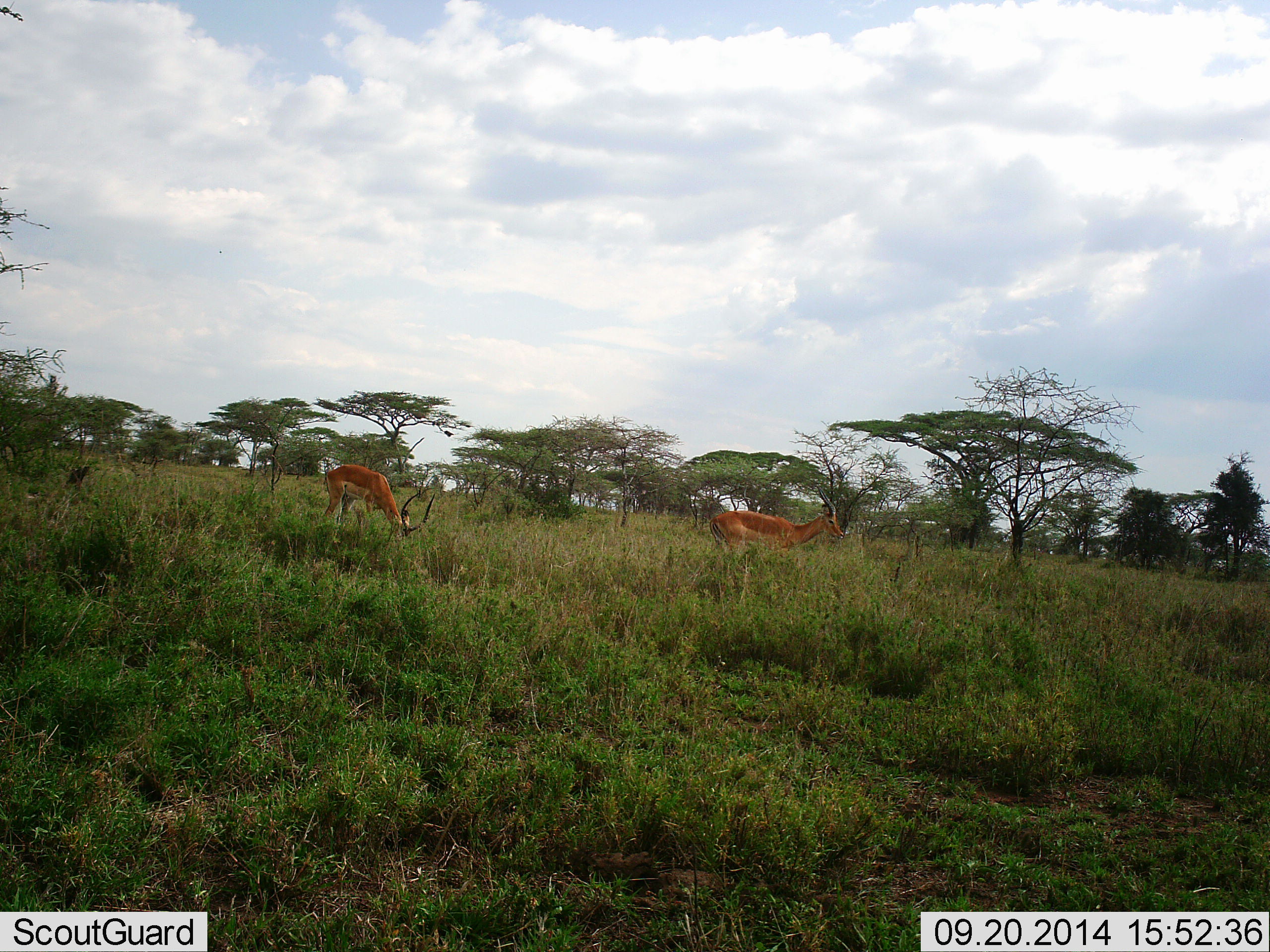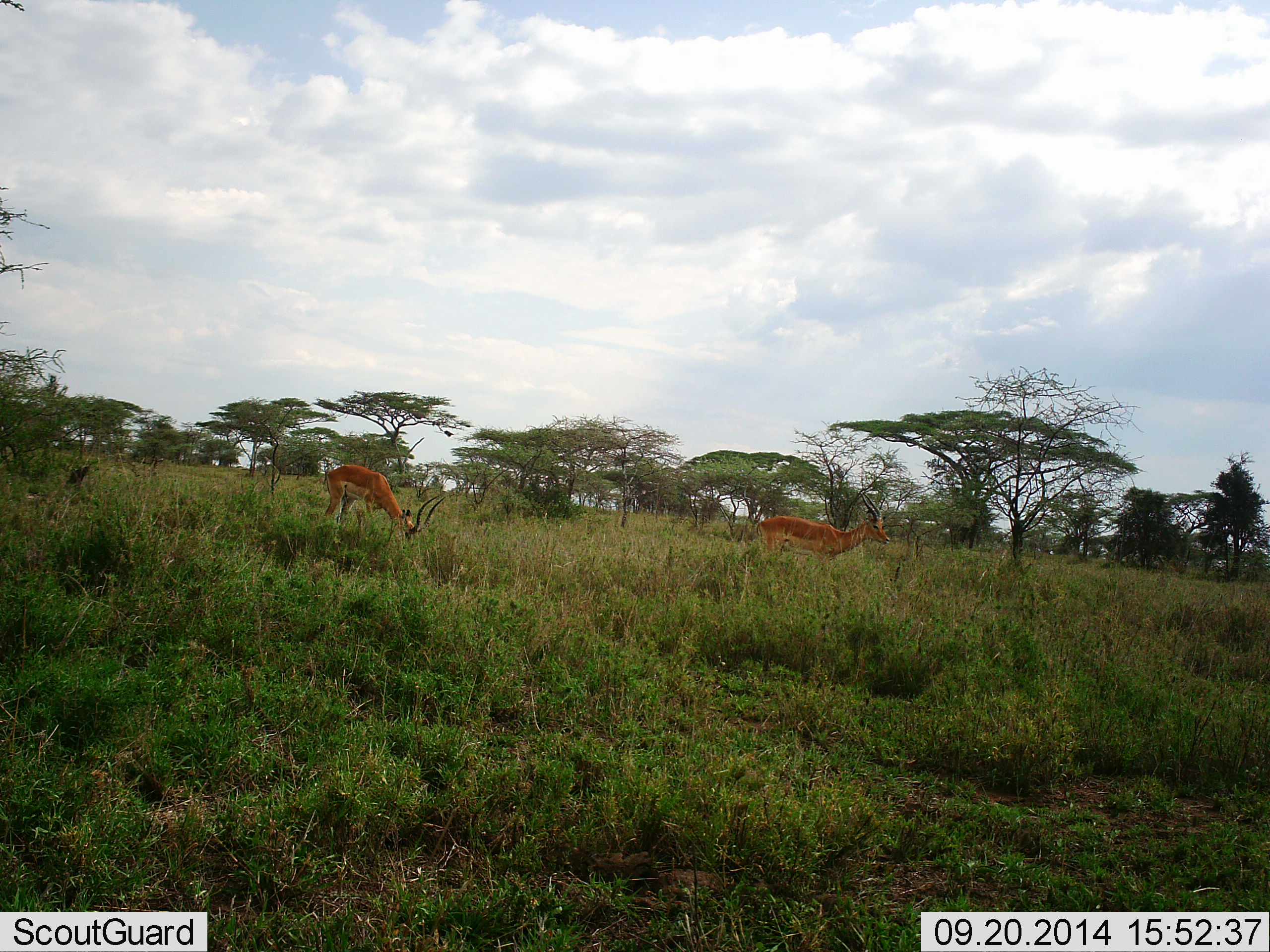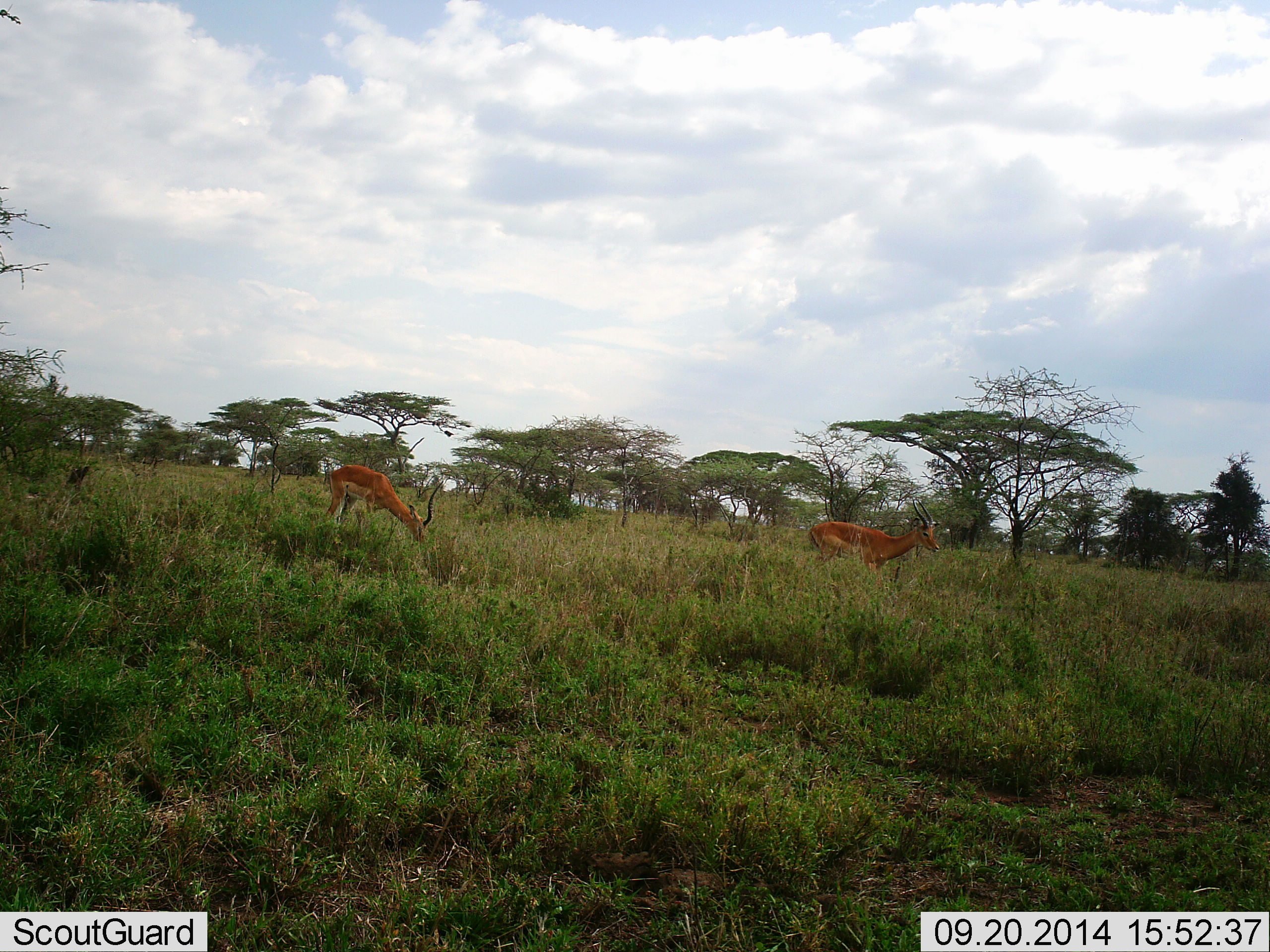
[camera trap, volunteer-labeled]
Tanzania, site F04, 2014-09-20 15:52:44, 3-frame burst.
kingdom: Animalia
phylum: Chordata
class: Mammalia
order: Artiodactyla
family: Bovidae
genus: Aepyceros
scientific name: Aepyceros melampus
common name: impala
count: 2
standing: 20%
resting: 0%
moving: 80%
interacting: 0%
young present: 0%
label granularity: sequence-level